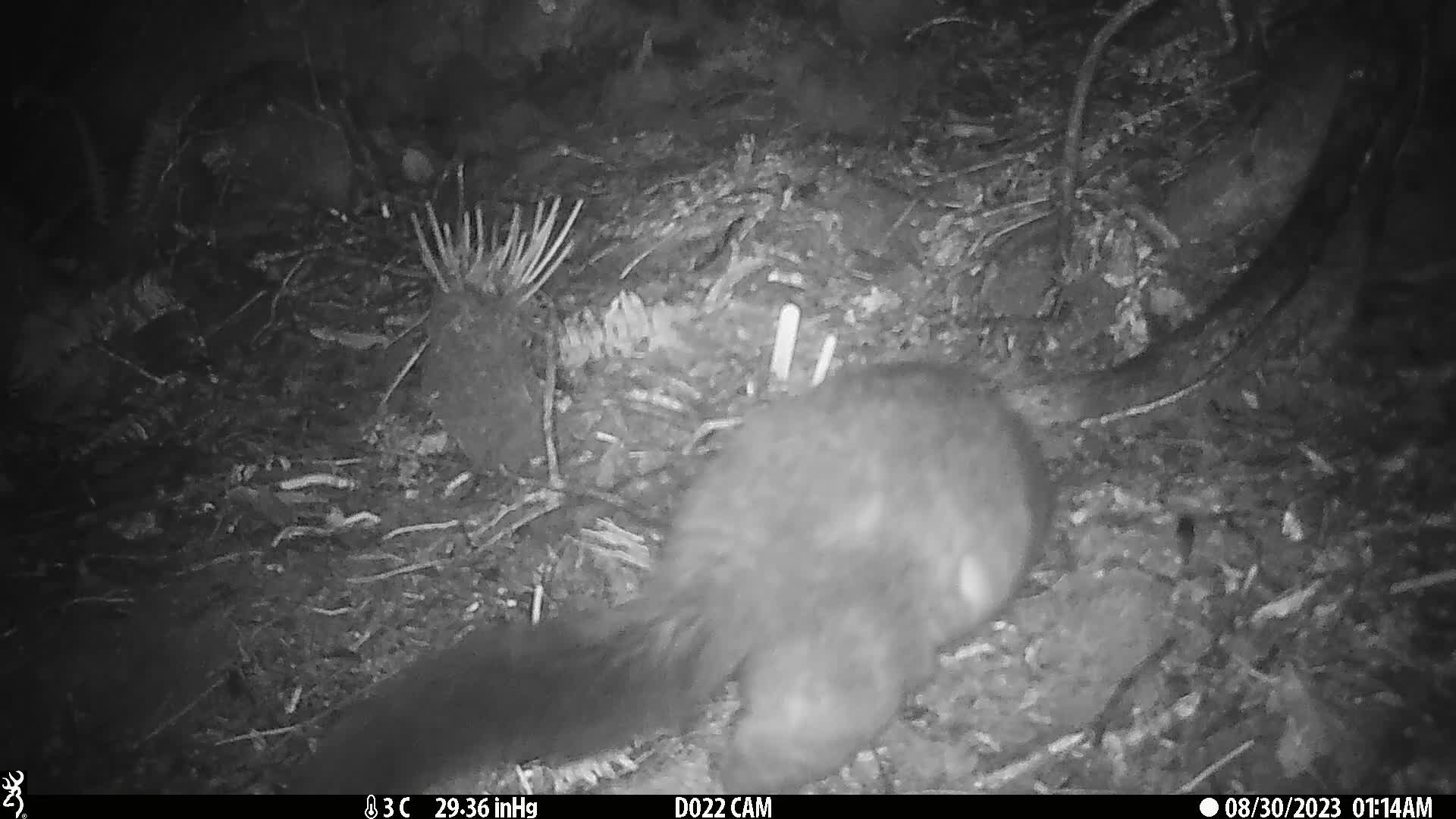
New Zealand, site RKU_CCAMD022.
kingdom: Animalia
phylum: Chordata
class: Mammalia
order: Diprotodontia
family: Phalangeridae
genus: Trichosurus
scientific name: Trichosurus vulpecula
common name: common brushtail possum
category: possum